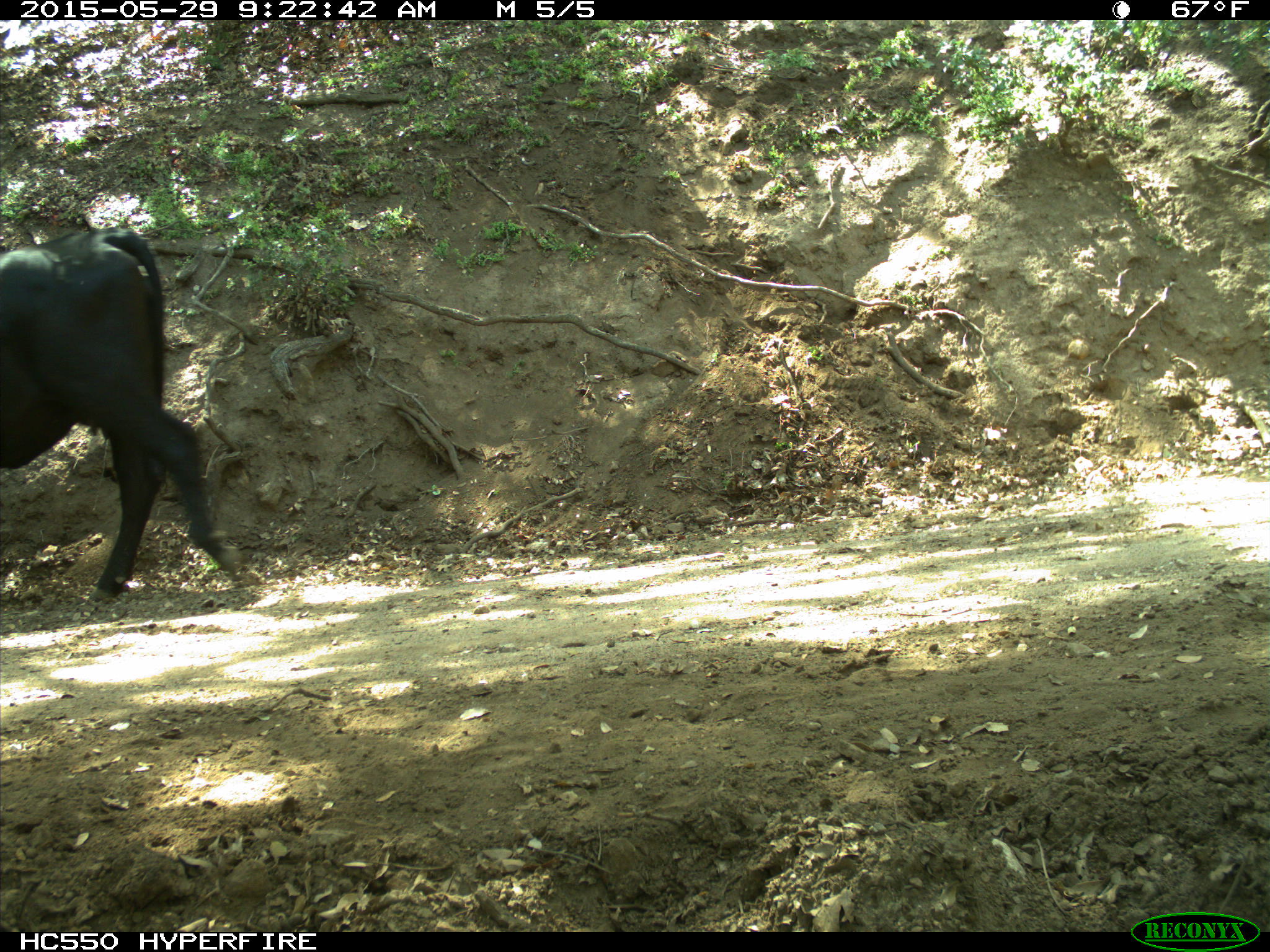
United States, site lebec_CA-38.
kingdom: Animalia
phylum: Chordata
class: Mammalia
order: Artiodactyla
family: Bovidae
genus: Bos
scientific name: Bos taurus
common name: domestic cow